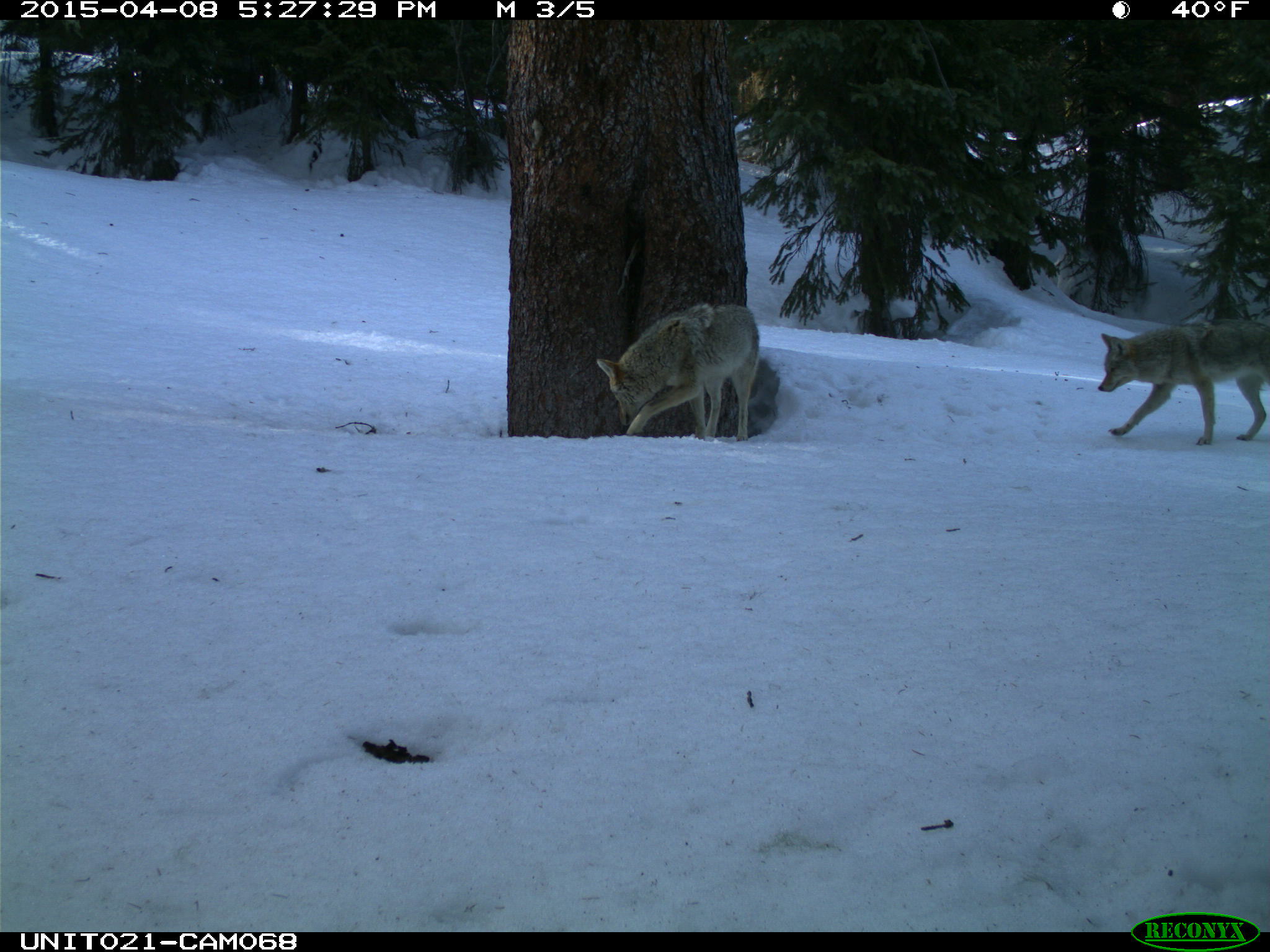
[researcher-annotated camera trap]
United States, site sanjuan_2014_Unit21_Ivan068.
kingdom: Animalia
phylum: Chordata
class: Mammalia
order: Carnivora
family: Canidae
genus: Canis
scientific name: Canis latrans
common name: coyote